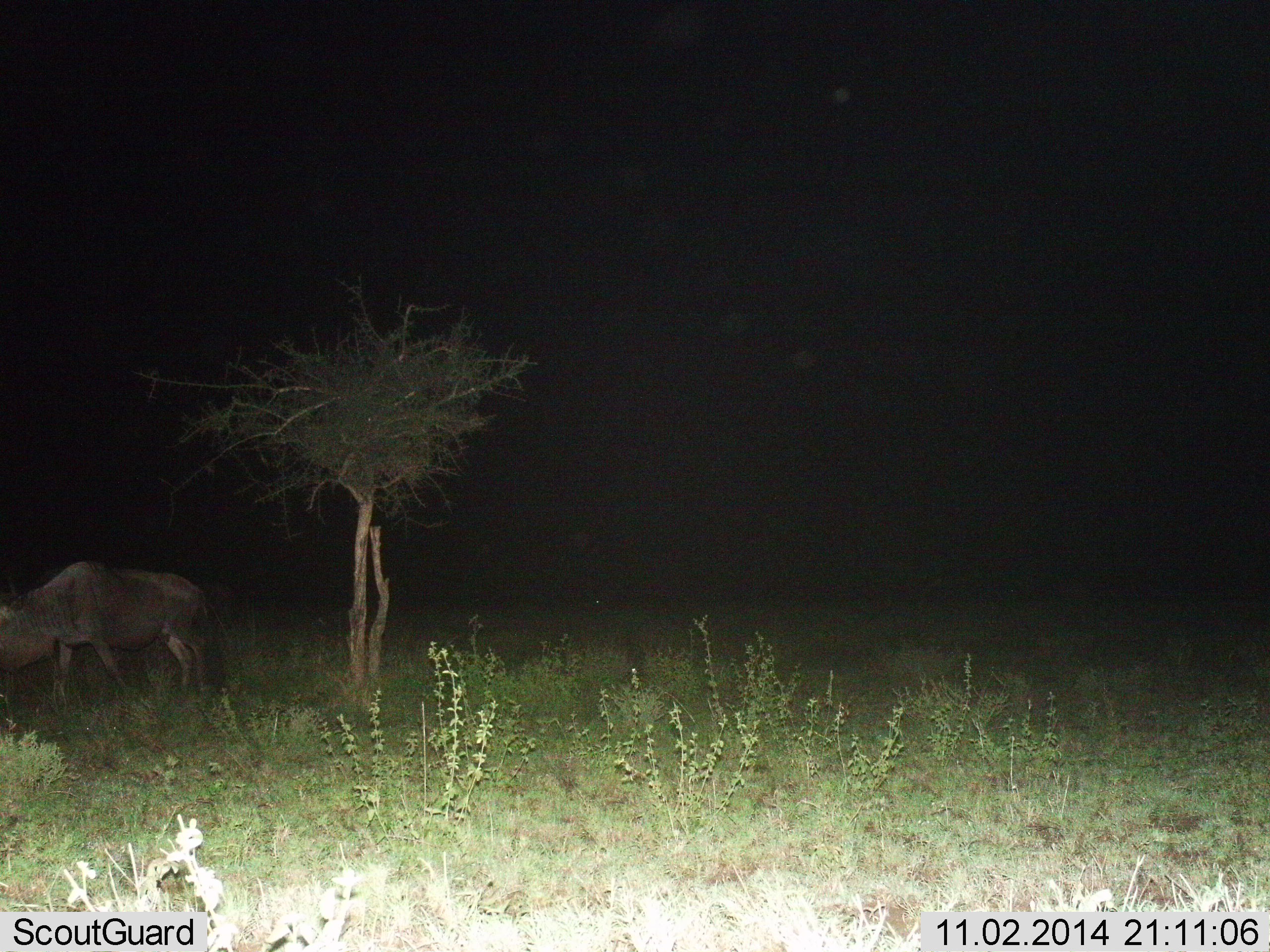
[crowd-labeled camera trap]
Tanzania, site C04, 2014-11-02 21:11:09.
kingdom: Animalia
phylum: Chordata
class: Mammalia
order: Artiodactyla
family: Bovidae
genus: Connochaetes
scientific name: Connochaetes taurinus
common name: blue wildebeest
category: wildebeest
Wildebeest (blue wildebeest) (Connochaetes taurinus), count 1. Behavior (volunteer vote fractions): standing 40%, resting 0%, moving 60%, interacting 0%. Young present (vote fraction): 0%. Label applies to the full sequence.